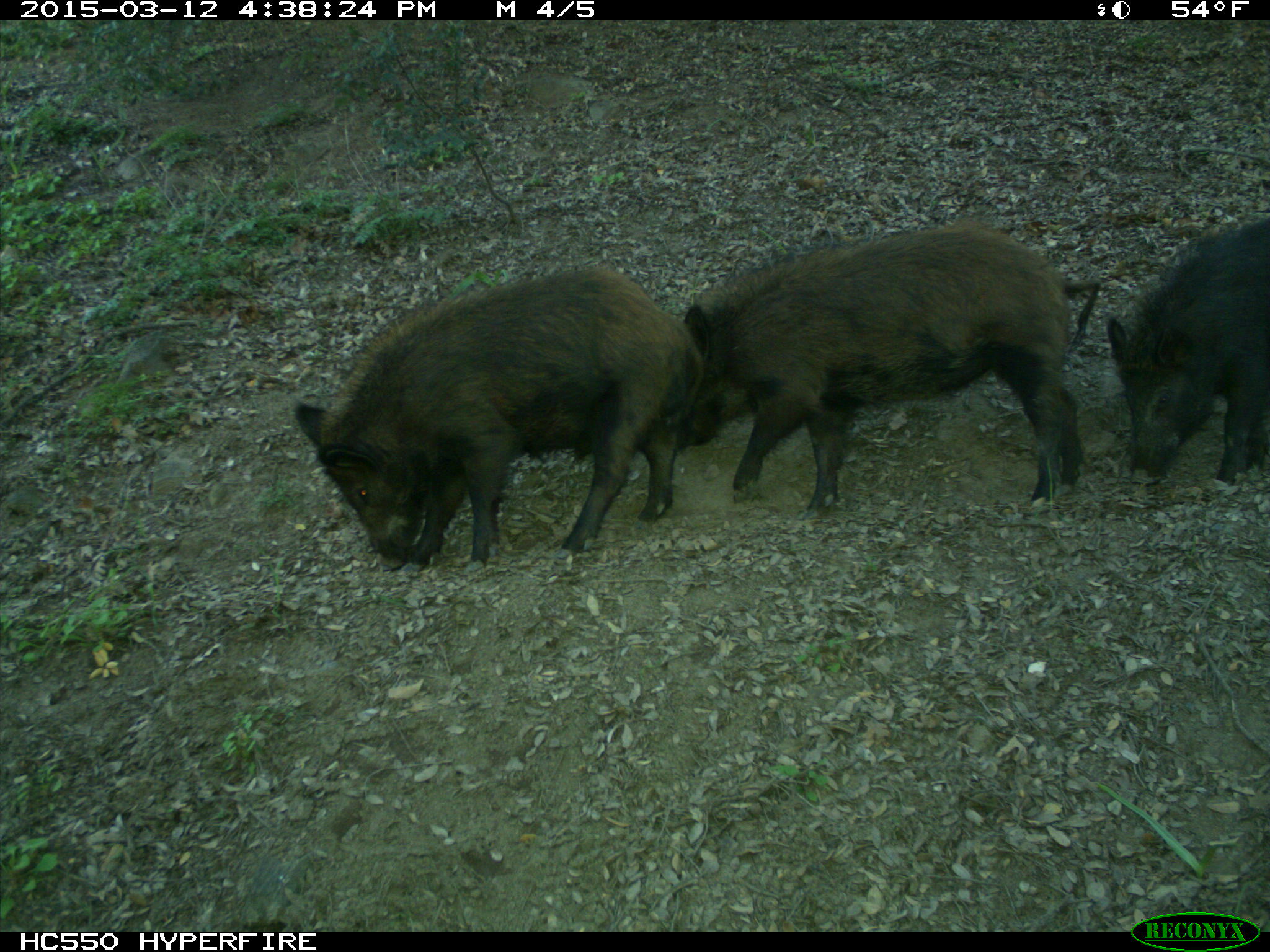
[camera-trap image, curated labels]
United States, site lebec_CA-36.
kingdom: Animalia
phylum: Chordata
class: Mammalia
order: Artiodactyla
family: Suidae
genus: Sus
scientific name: Sus scrofa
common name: wild boar